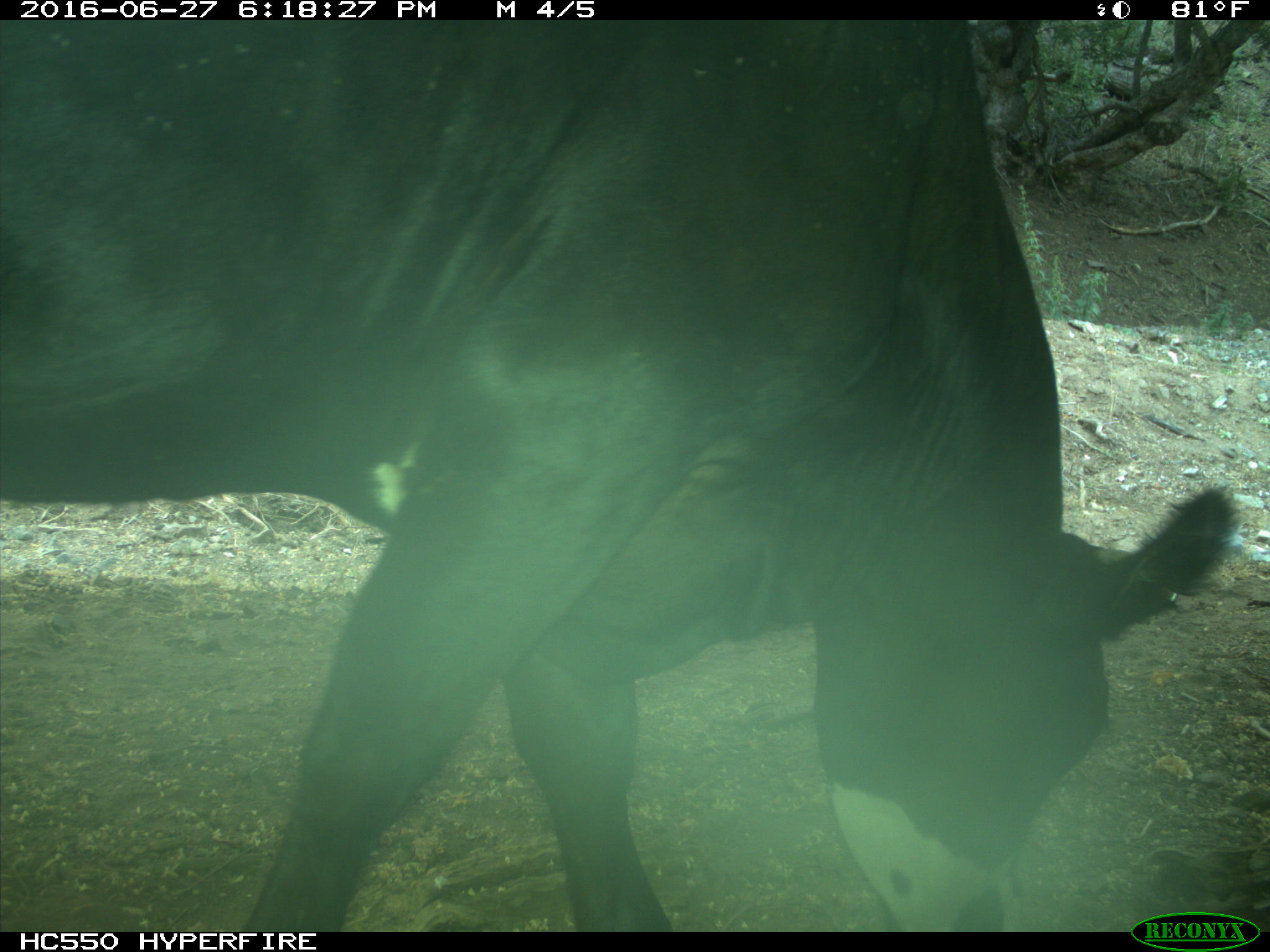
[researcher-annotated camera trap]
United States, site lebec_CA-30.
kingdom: Animalia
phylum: Chordata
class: Mammalia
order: Artiodactyla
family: Bovidae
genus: Bos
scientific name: Bos taurus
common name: domestic cow